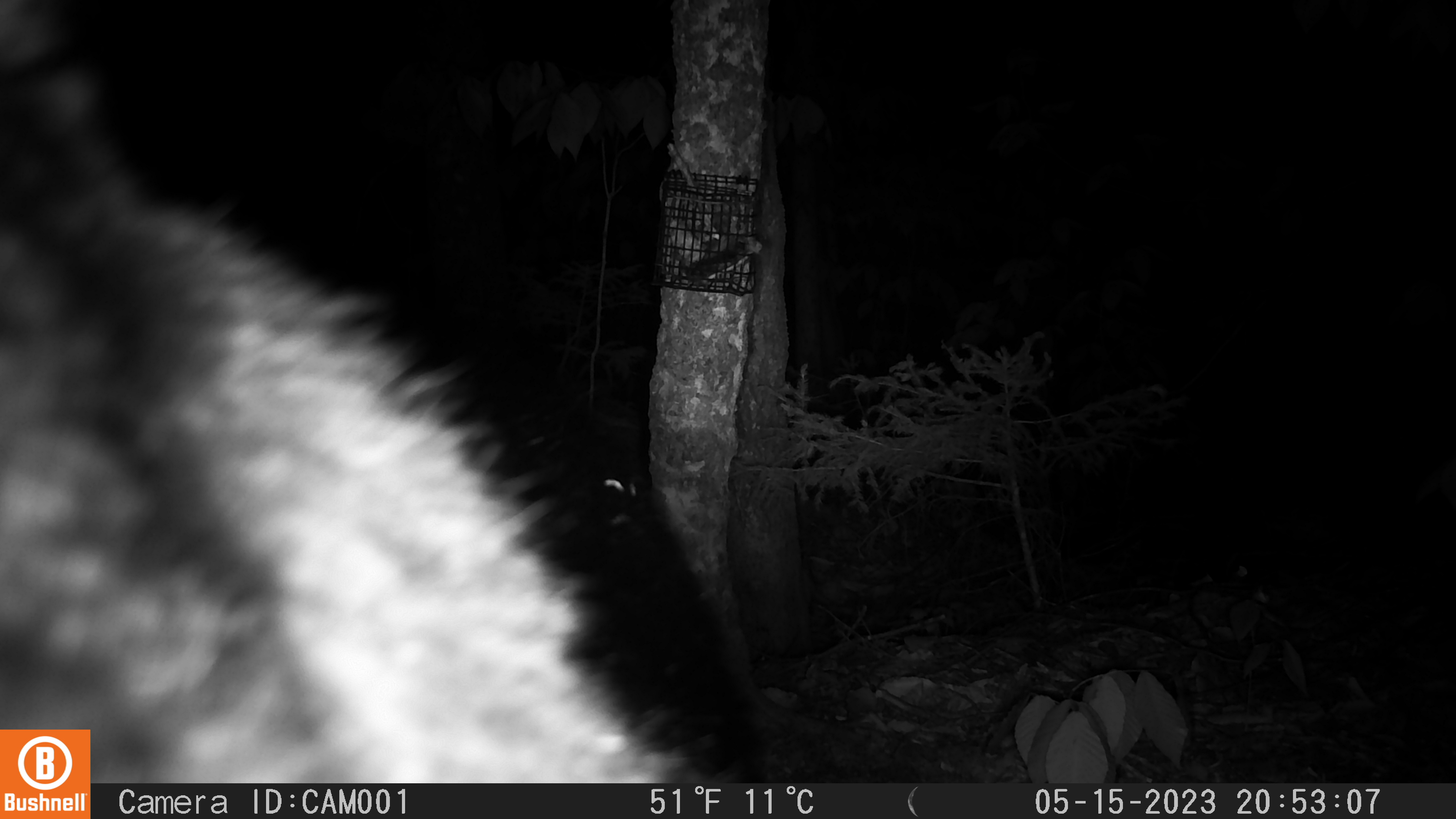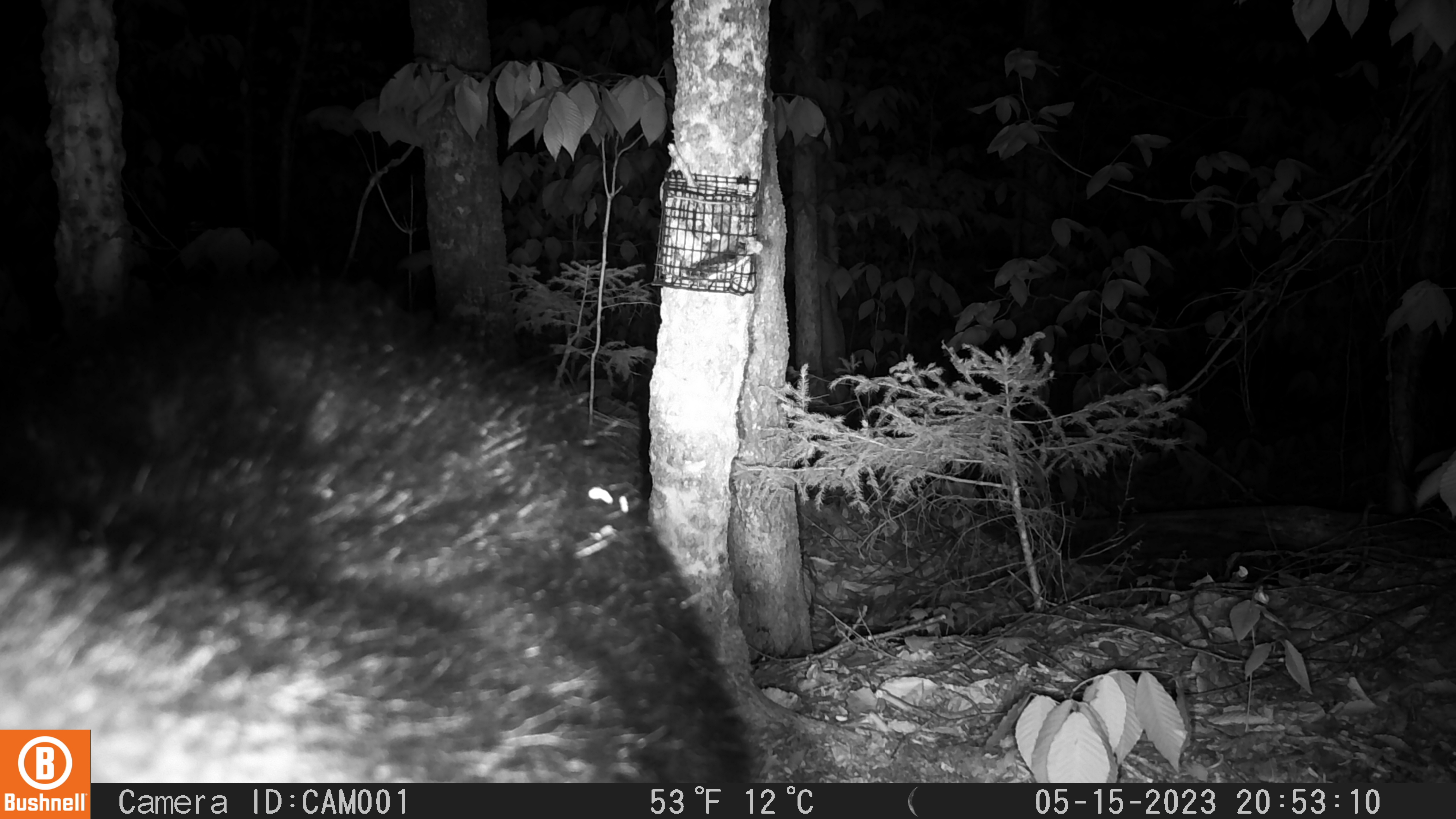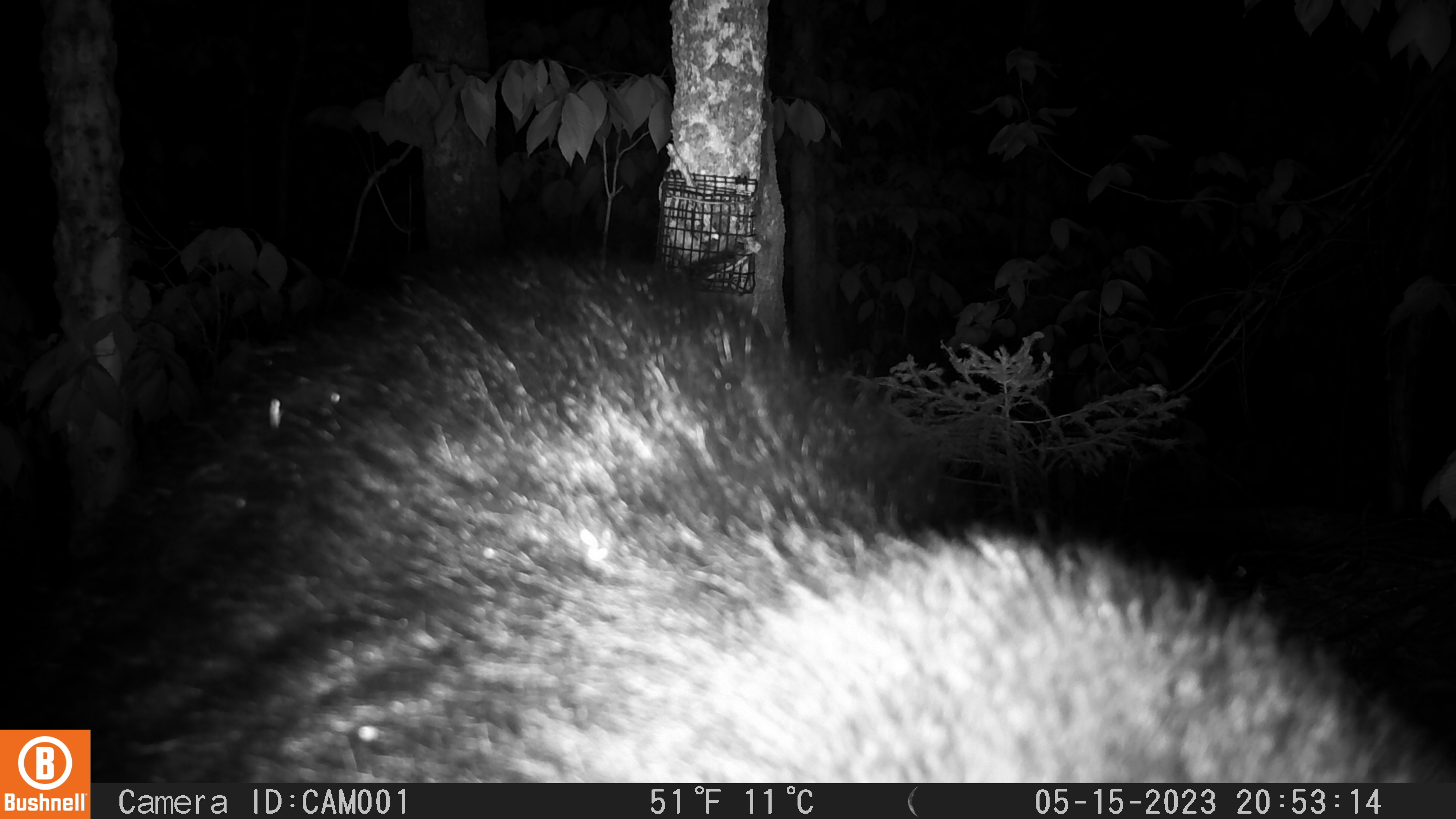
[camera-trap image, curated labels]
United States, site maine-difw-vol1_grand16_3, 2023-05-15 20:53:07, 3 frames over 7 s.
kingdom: Animalia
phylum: Chordata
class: Mammalia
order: Carnivora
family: Ursidae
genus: Ursus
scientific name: Ursus americanus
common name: black bear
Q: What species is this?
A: Black bear (Ursus americanus).